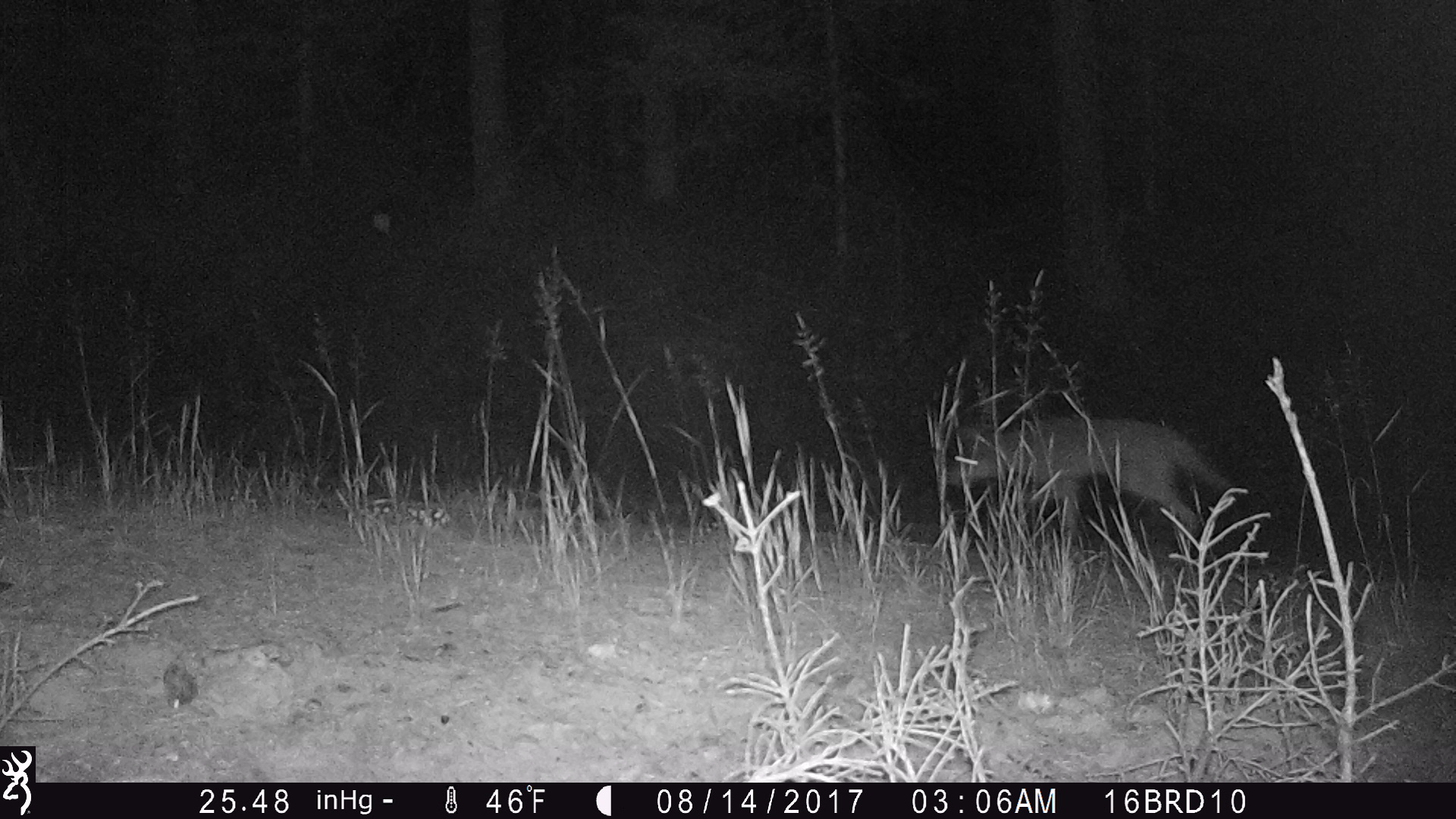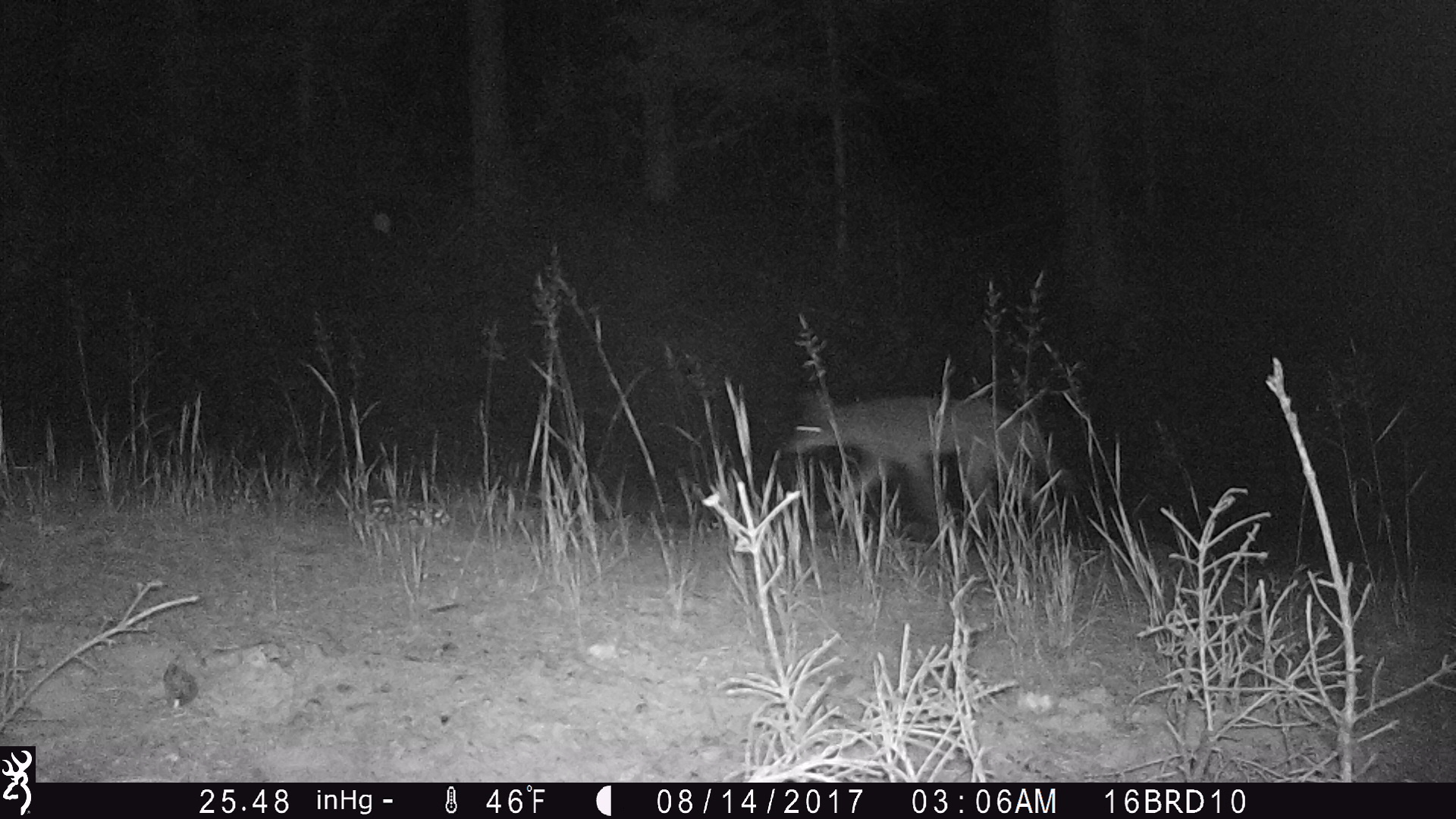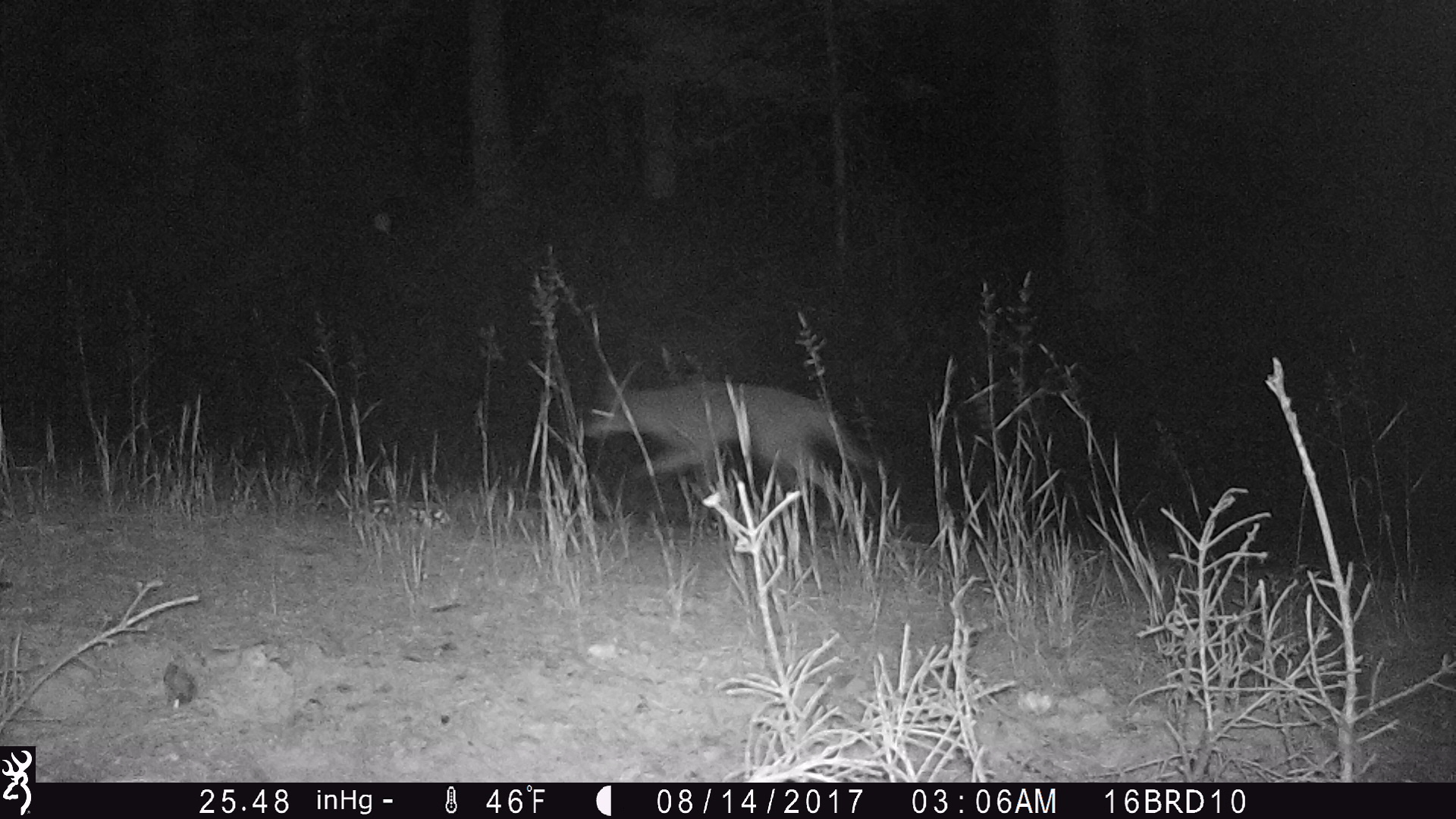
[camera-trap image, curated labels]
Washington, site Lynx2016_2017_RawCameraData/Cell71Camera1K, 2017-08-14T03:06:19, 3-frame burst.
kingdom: Animalia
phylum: Chordata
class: Mammalia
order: Carnivora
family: Canidae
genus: Canis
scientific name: Canis latrans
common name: coyote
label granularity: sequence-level